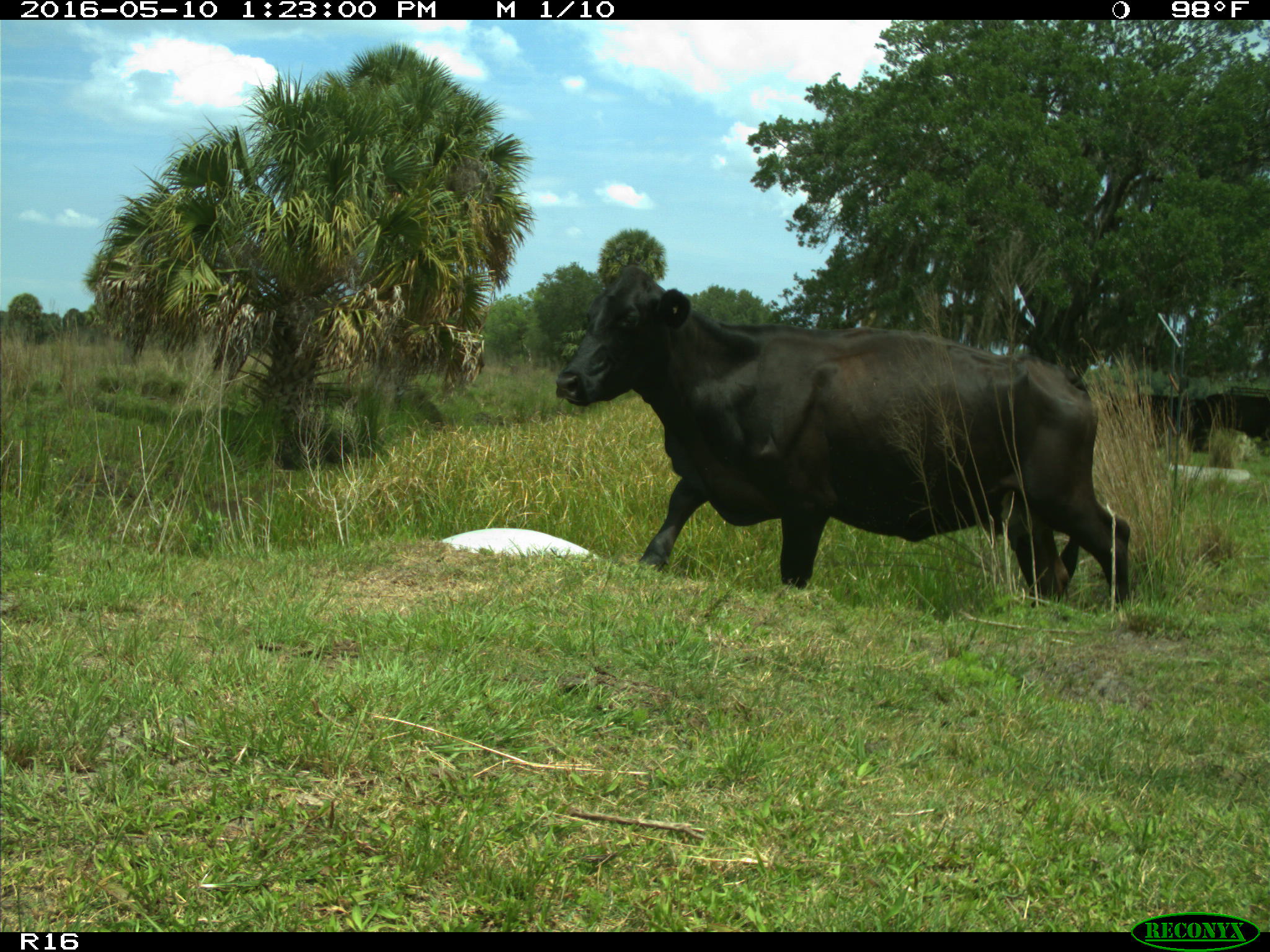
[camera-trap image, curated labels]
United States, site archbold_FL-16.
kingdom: Animalia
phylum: Chordata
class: Mammalia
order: Artiodactyla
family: Bovidae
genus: Bos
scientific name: Bos taurus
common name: domestic cow